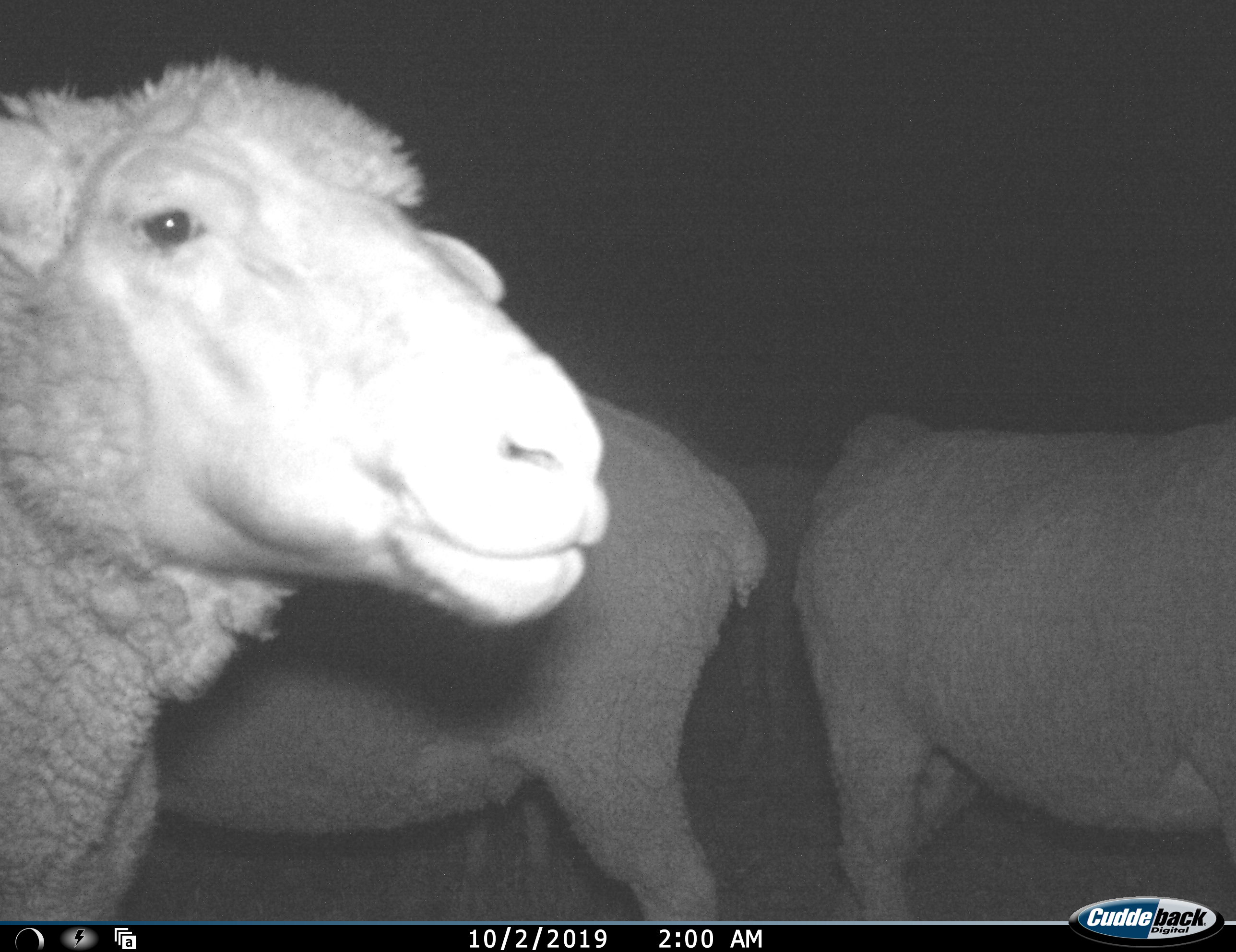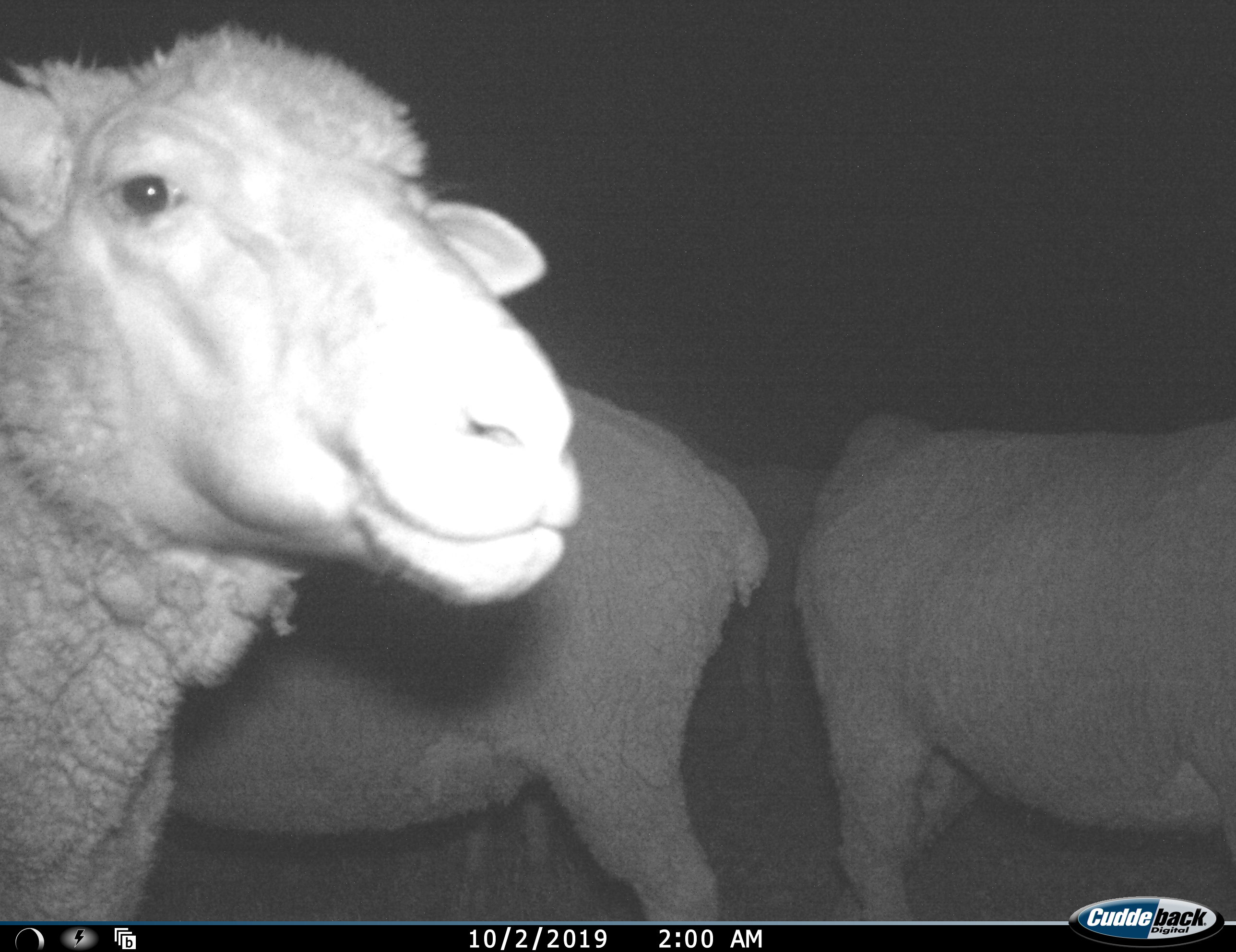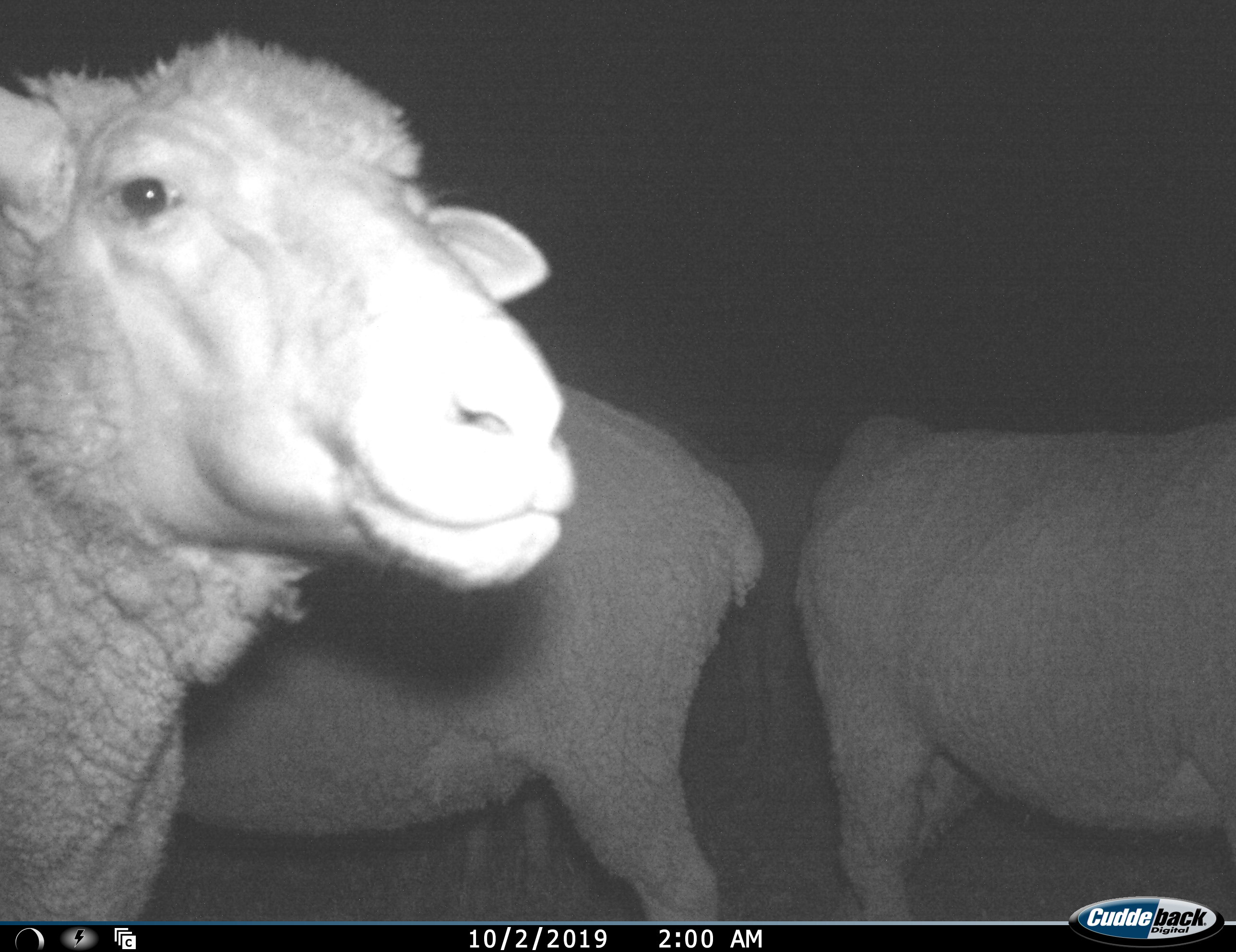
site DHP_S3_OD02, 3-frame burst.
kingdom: Animalia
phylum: Chordata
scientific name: Vertebrata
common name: domestic animal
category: domesticanimal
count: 4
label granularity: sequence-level